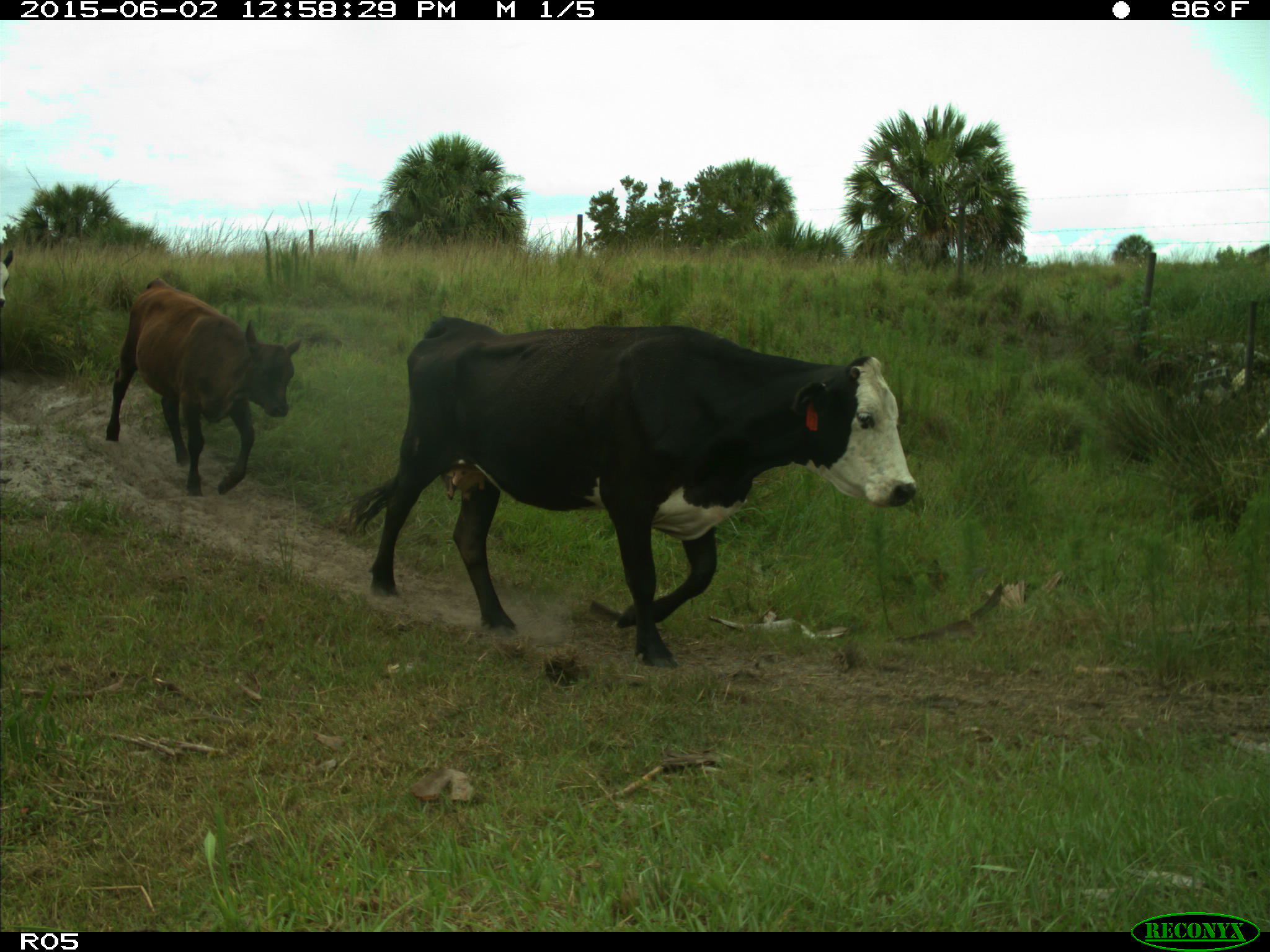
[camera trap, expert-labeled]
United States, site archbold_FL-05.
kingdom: Animalia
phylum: Chordata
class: Mammalia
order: Artiodactyla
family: Bovidae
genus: Bos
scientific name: Bos taurus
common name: domestic cow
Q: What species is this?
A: Bos taurus (domestic cow).